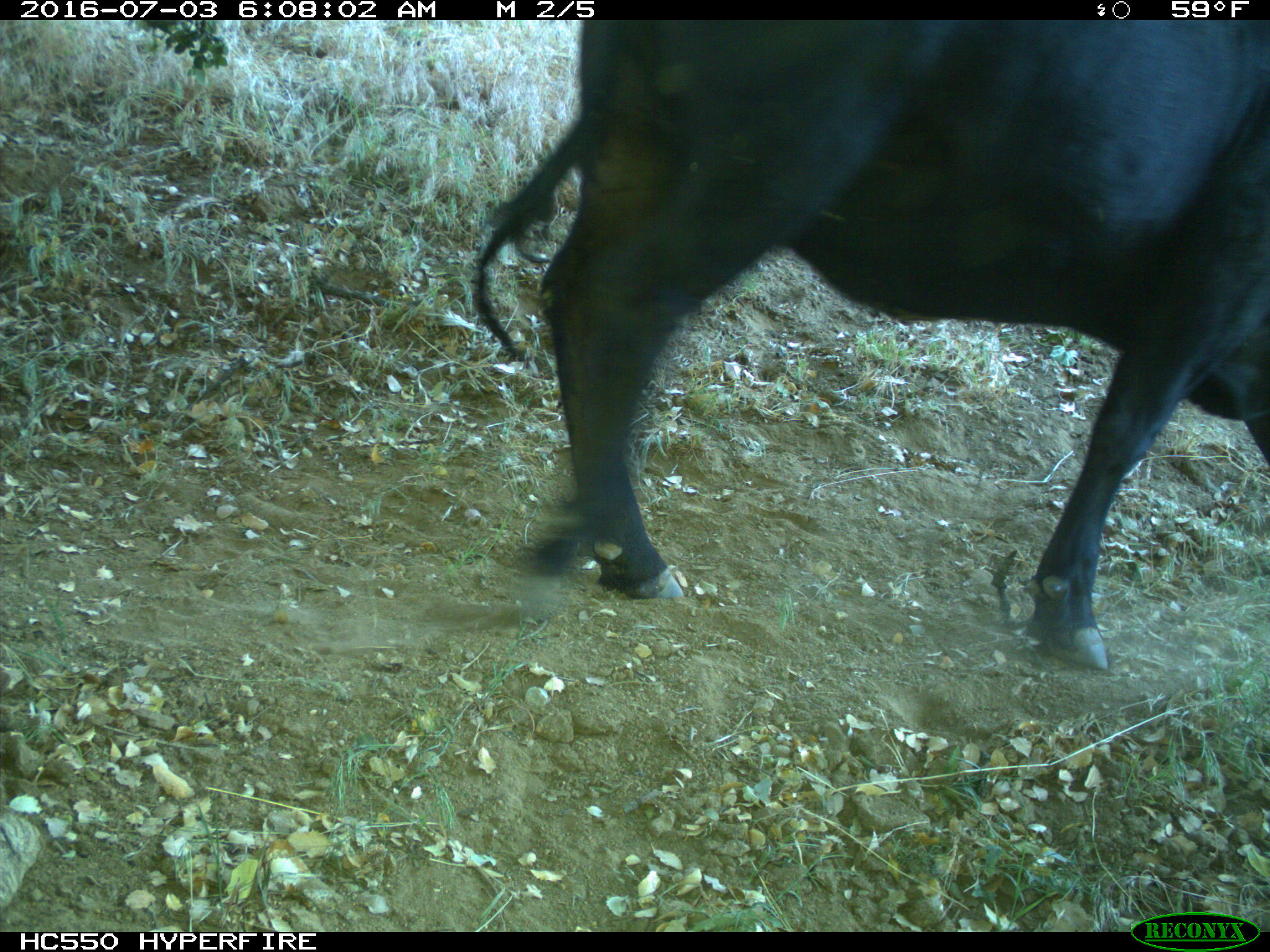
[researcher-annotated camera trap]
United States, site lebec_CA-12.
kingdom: Animalia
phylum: Chordata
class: Mammalia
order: Artiodactyla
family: Bovidae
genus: Bos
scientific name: Bos taurus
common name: domestic cow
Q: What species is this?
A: Bos taurus (domestic cow).